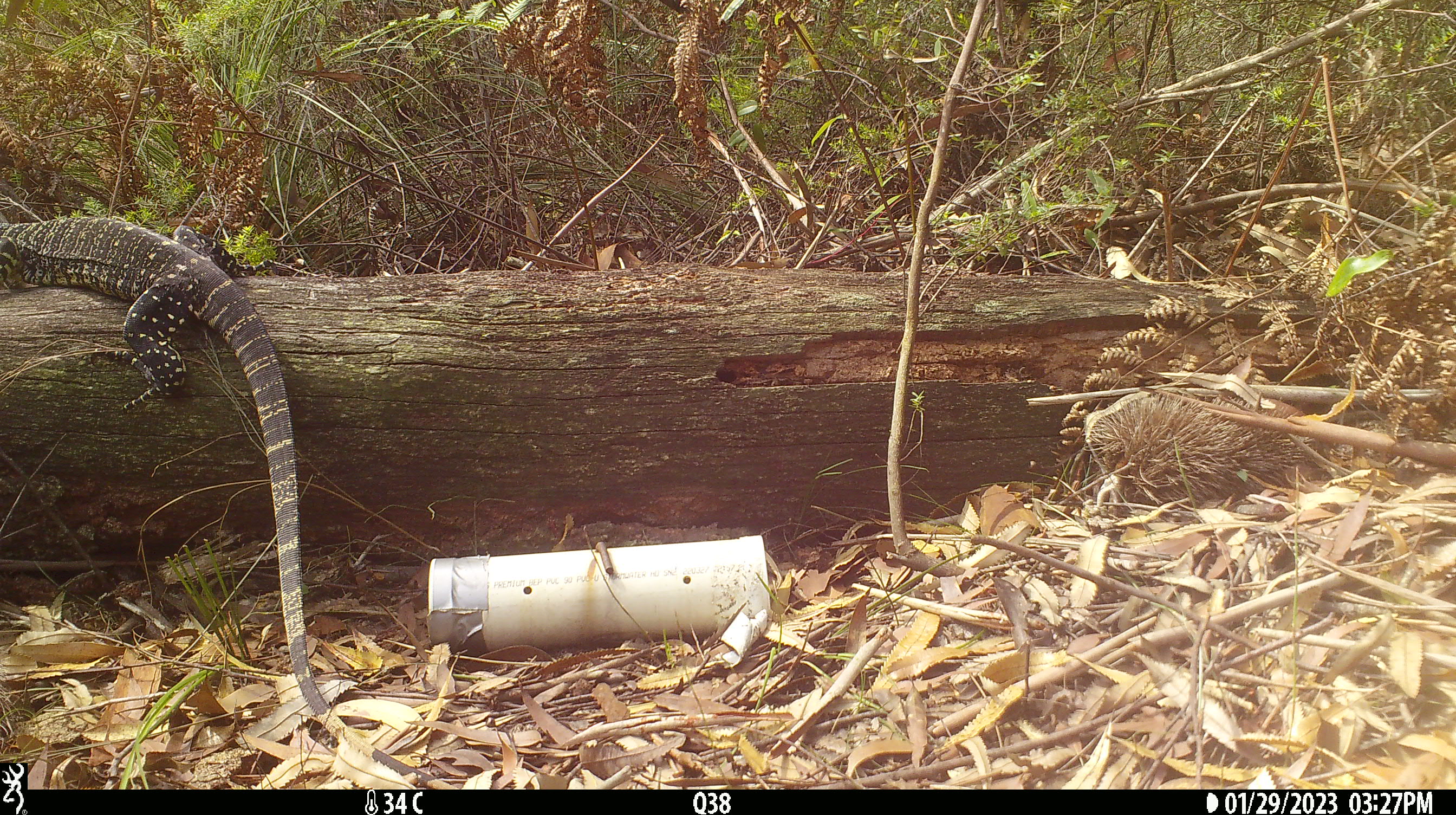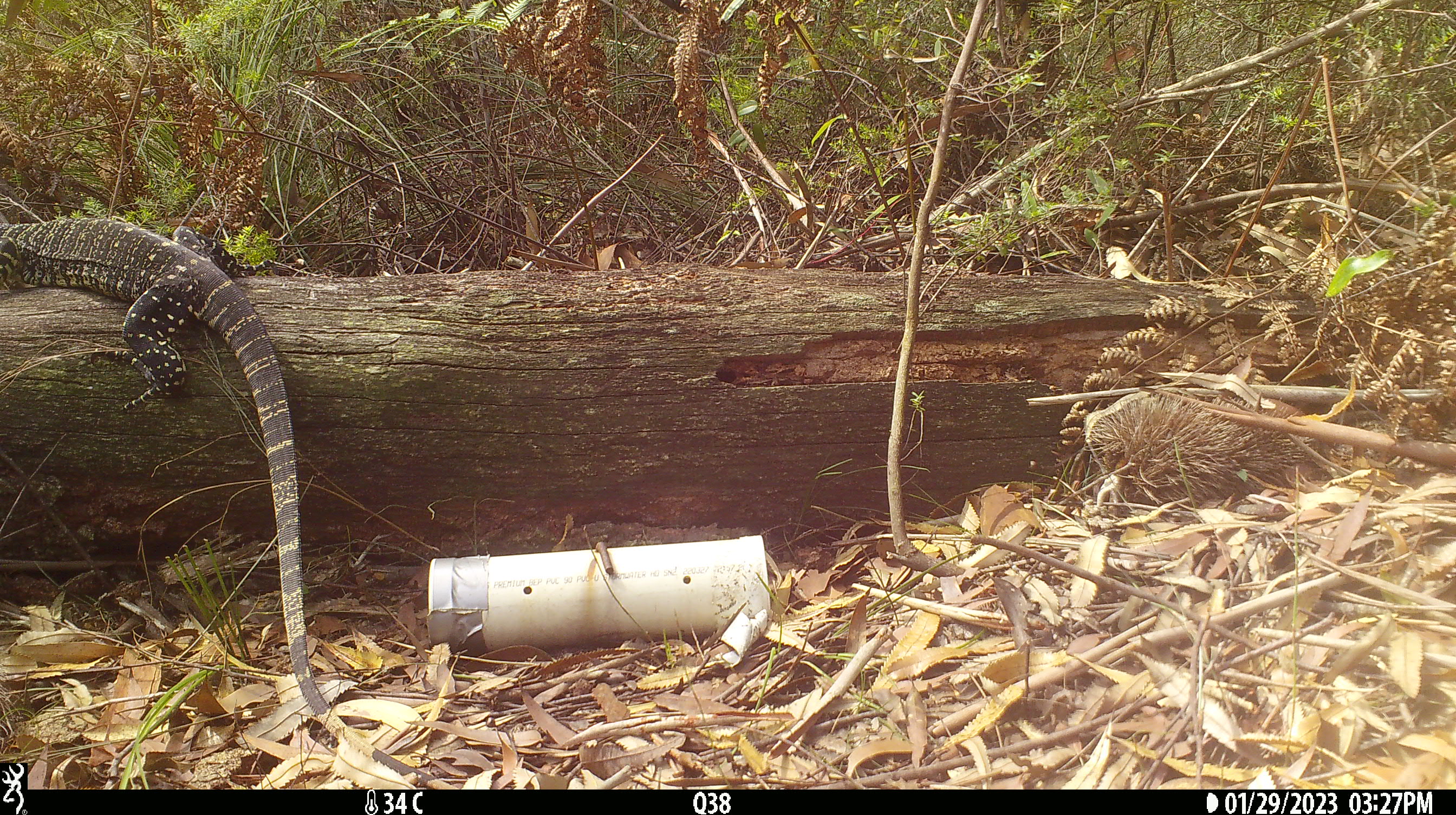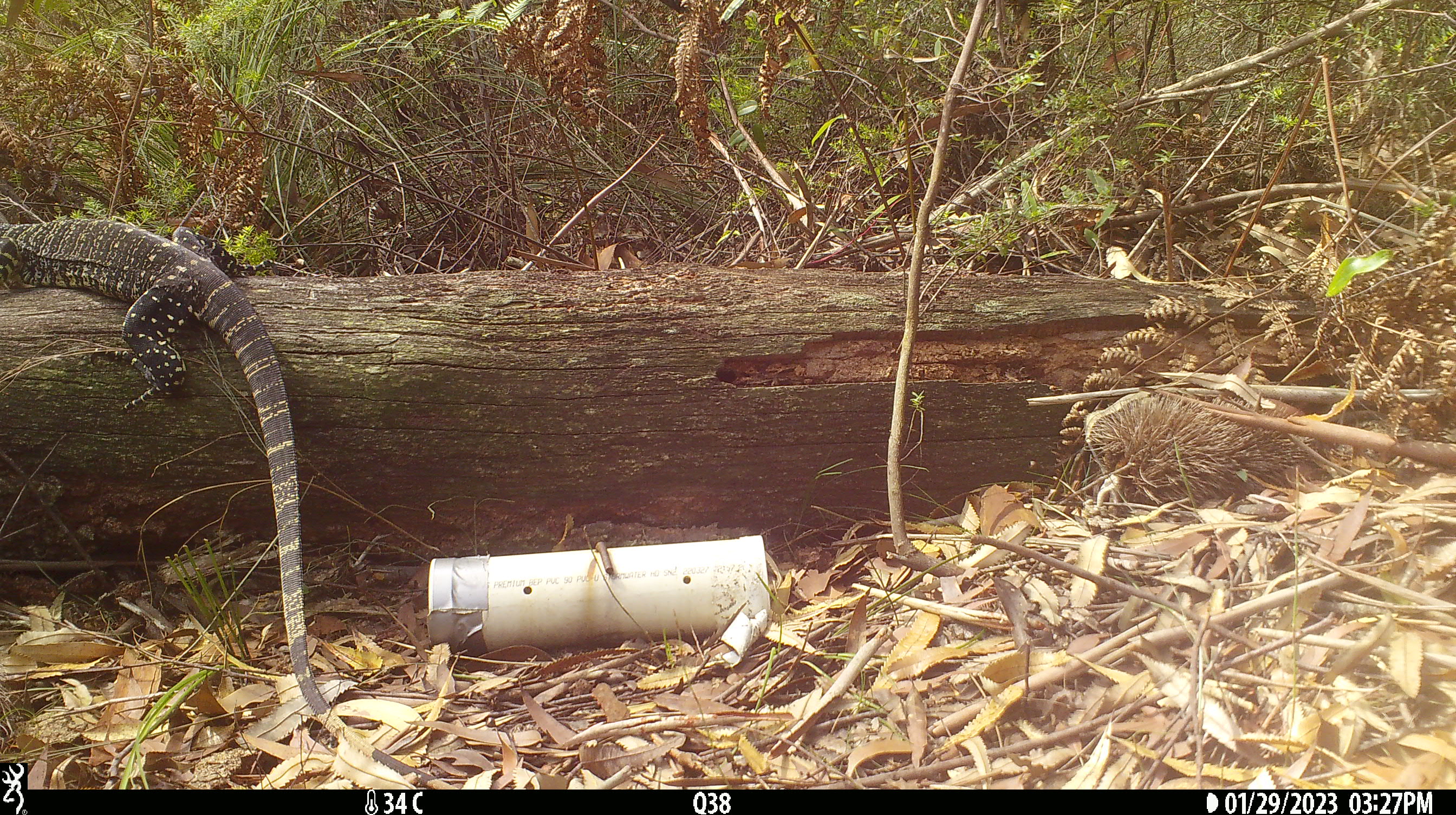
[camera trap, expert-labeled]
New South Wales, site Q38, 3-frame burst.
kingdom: Animalia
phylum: Chordata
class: Reptilia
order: Squamata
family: Varanidae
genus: Varanus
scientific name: Varanus varius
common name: lace monitor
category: goanna